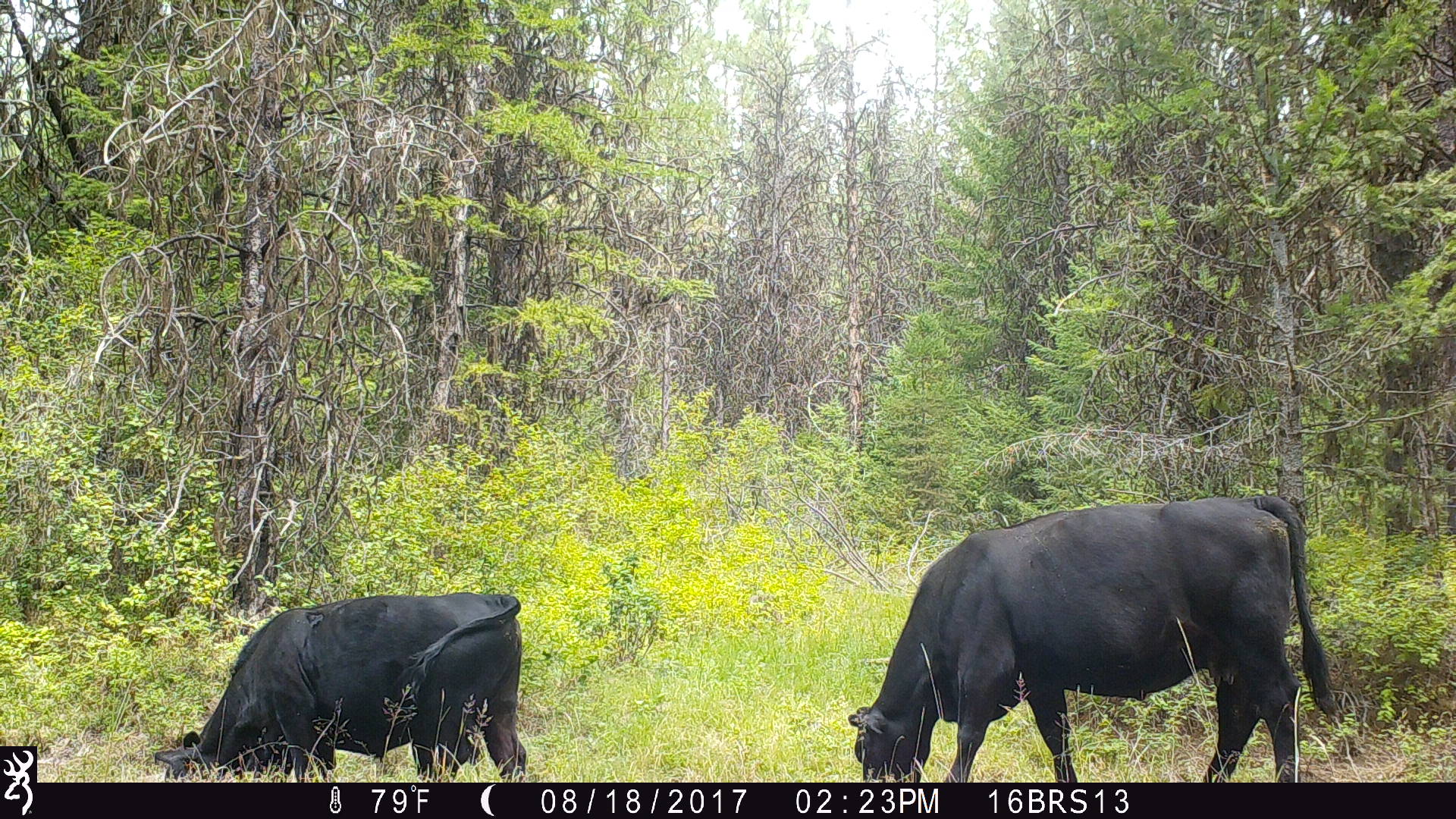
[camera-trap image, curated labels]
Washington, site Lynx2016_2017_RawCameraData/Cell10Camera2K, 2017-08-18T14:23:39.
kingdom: Animalia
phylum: Chordata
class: Mammalia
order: Artiodactyla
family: Bovidae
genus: Bos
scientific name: Bos taurus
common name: domestic cattle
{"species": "domestic cattle (Bos taurus)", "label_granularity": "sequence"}